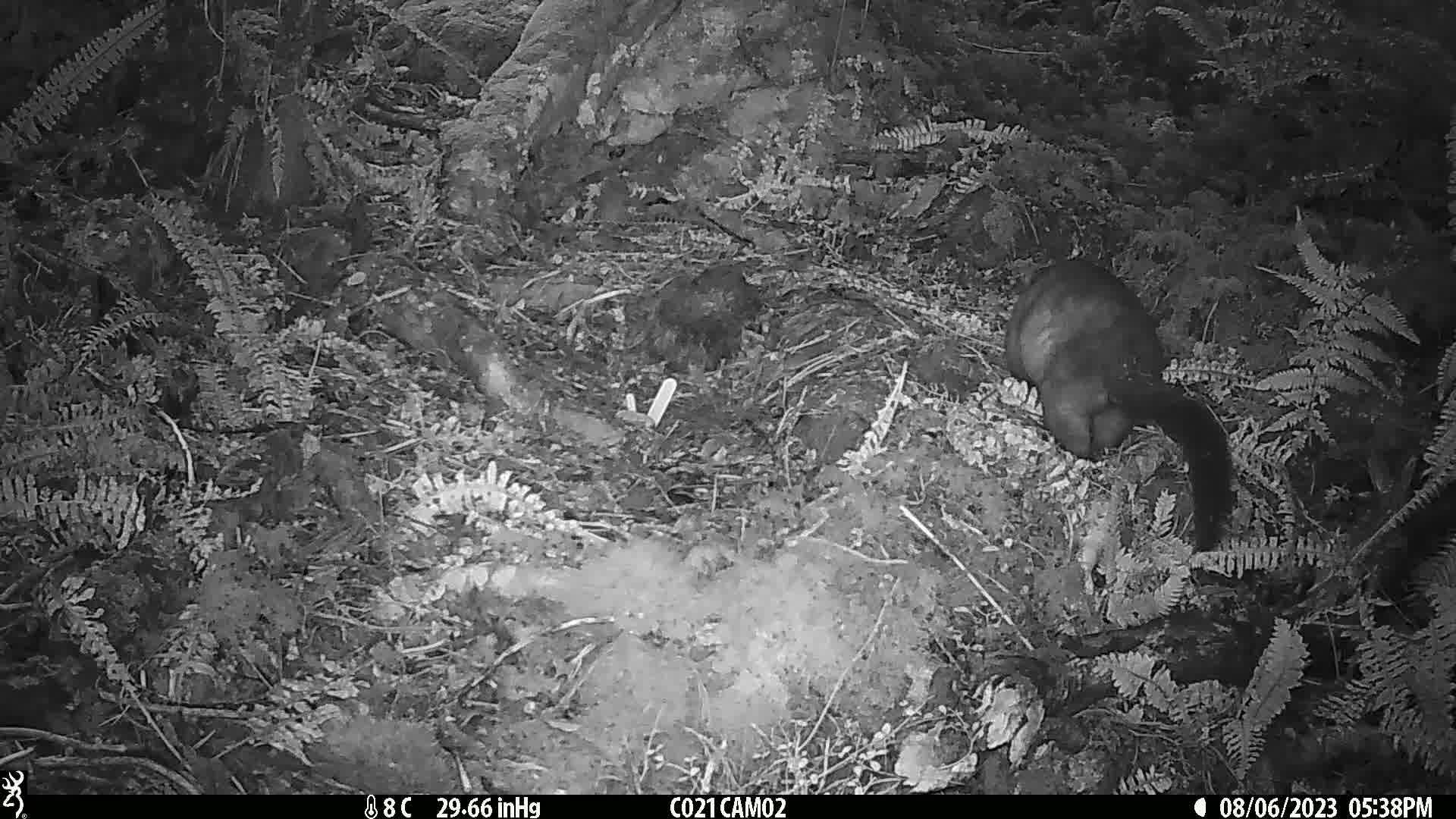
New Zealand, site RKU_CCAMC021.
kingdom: Animalia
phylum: Chordata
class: Mammalia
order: Diprotodontia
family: Phalangeridae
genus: Trichosurus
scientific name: Trichosurus vulpecula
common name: common brushtail possum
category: possum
Possum (common brushtail possum) (Trichosurus vulpecula).